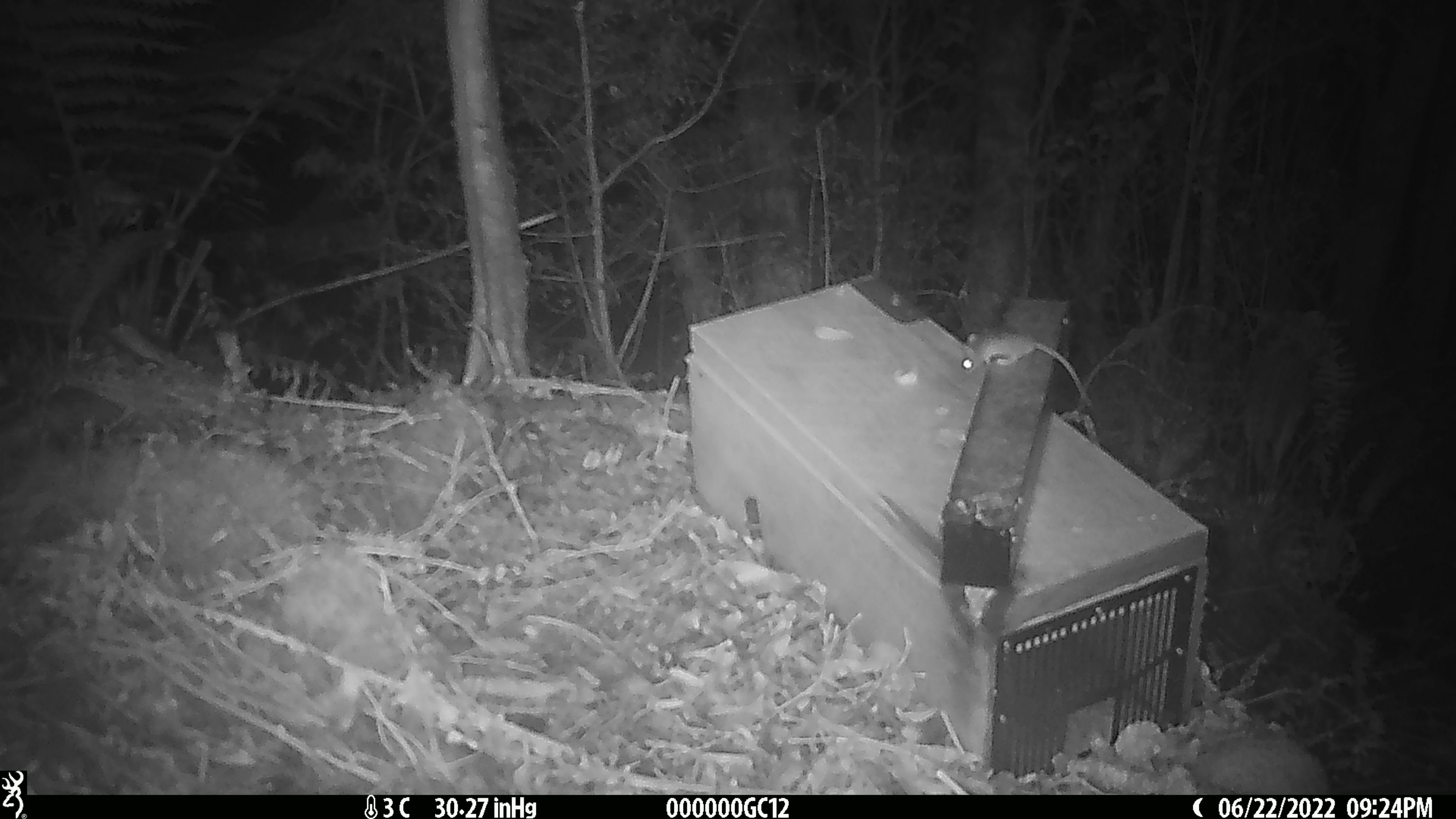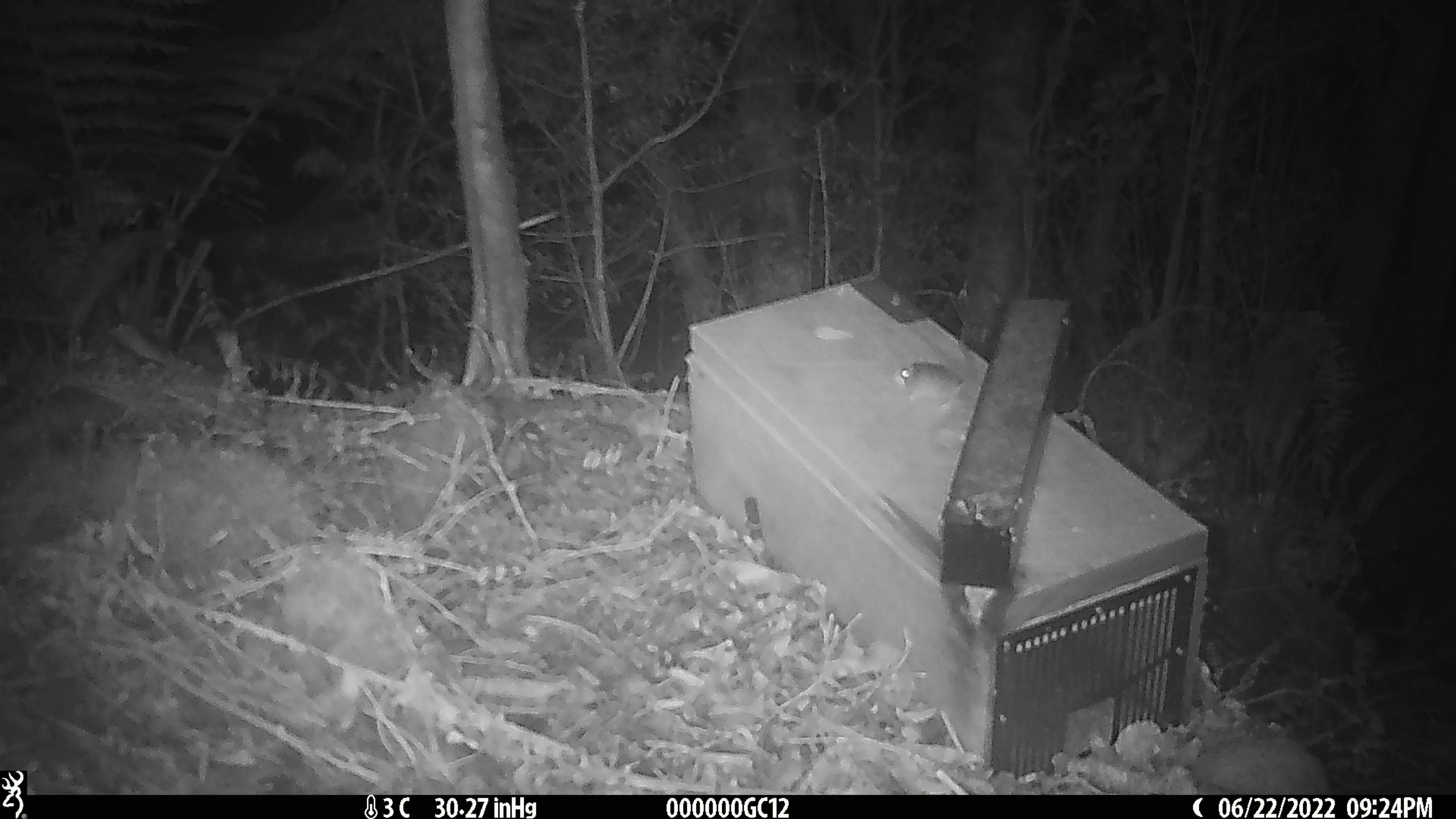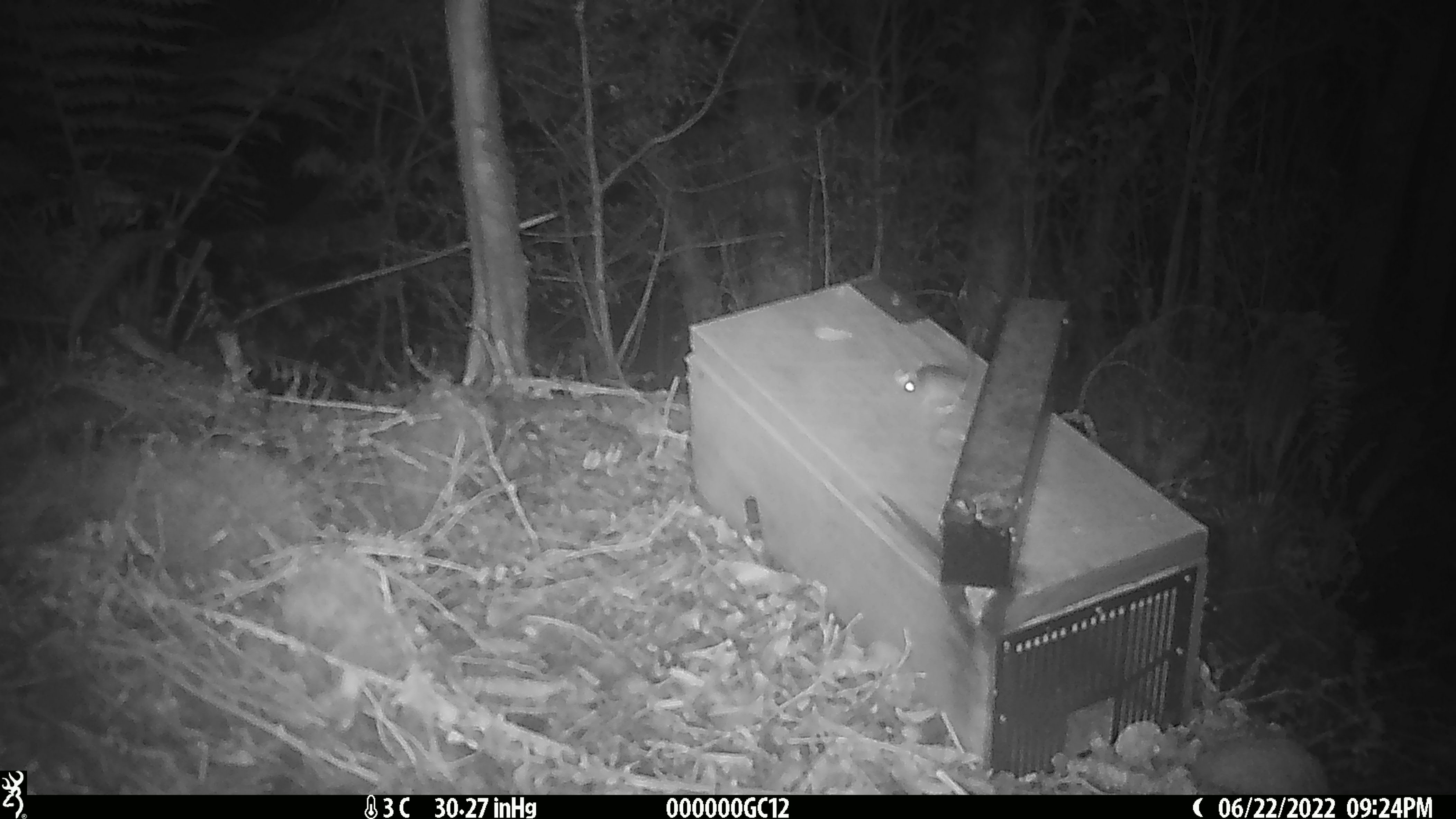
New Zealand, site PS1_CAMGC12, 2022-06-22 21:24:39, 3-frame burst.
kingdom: Animalia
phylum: Chordata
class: Mammalia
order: Rodentia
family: Muridae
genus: Mus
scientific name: Mus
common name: mouse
Mouse (Mus).